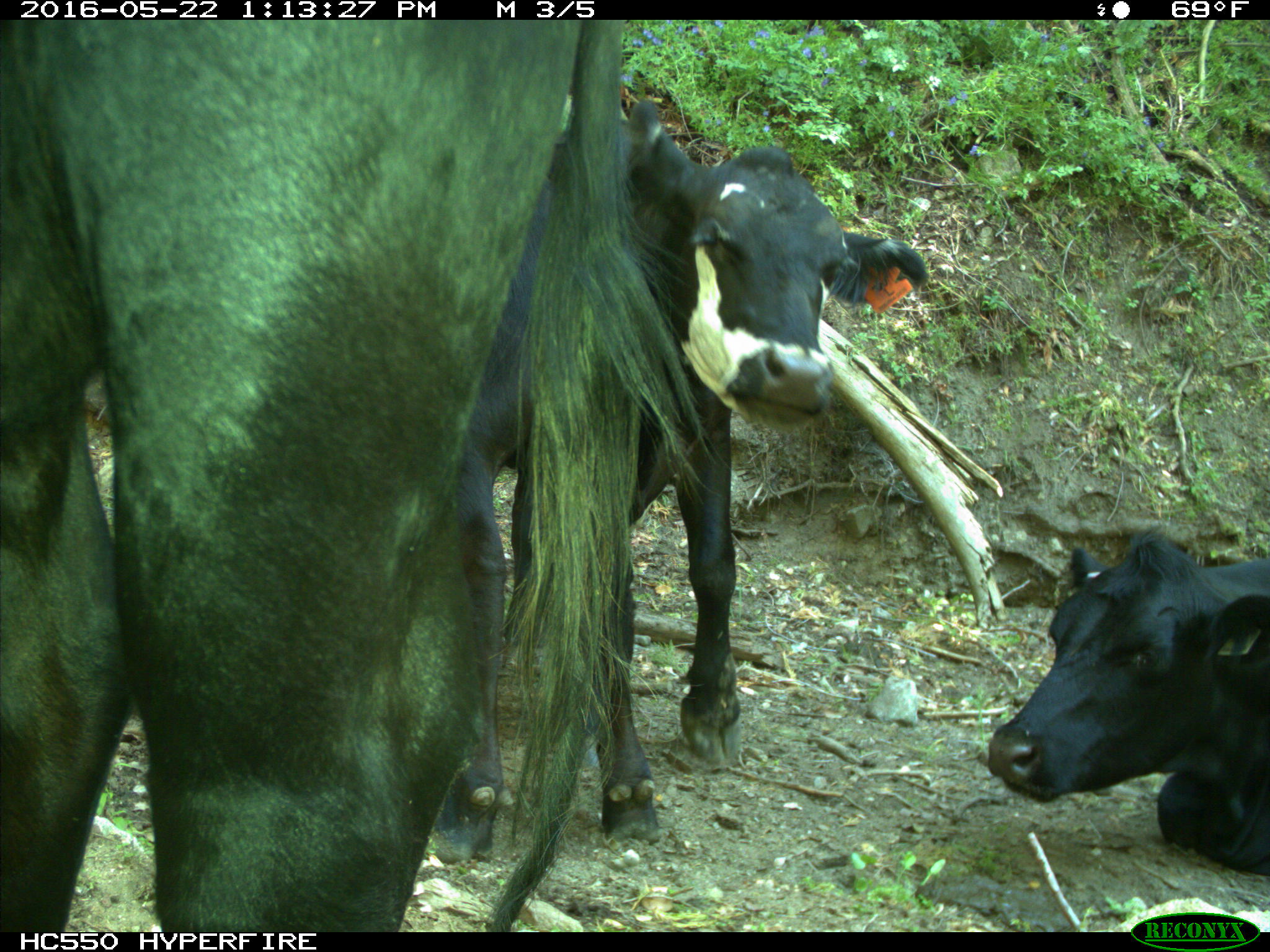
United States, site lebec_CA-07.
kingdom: Animalia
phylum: Chordata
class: Mammalia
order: Artiodactyla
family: Bovidae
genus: Bos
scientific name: Bos taurus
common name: domestic cow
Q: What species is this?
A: Bos taurus (domestic cow).